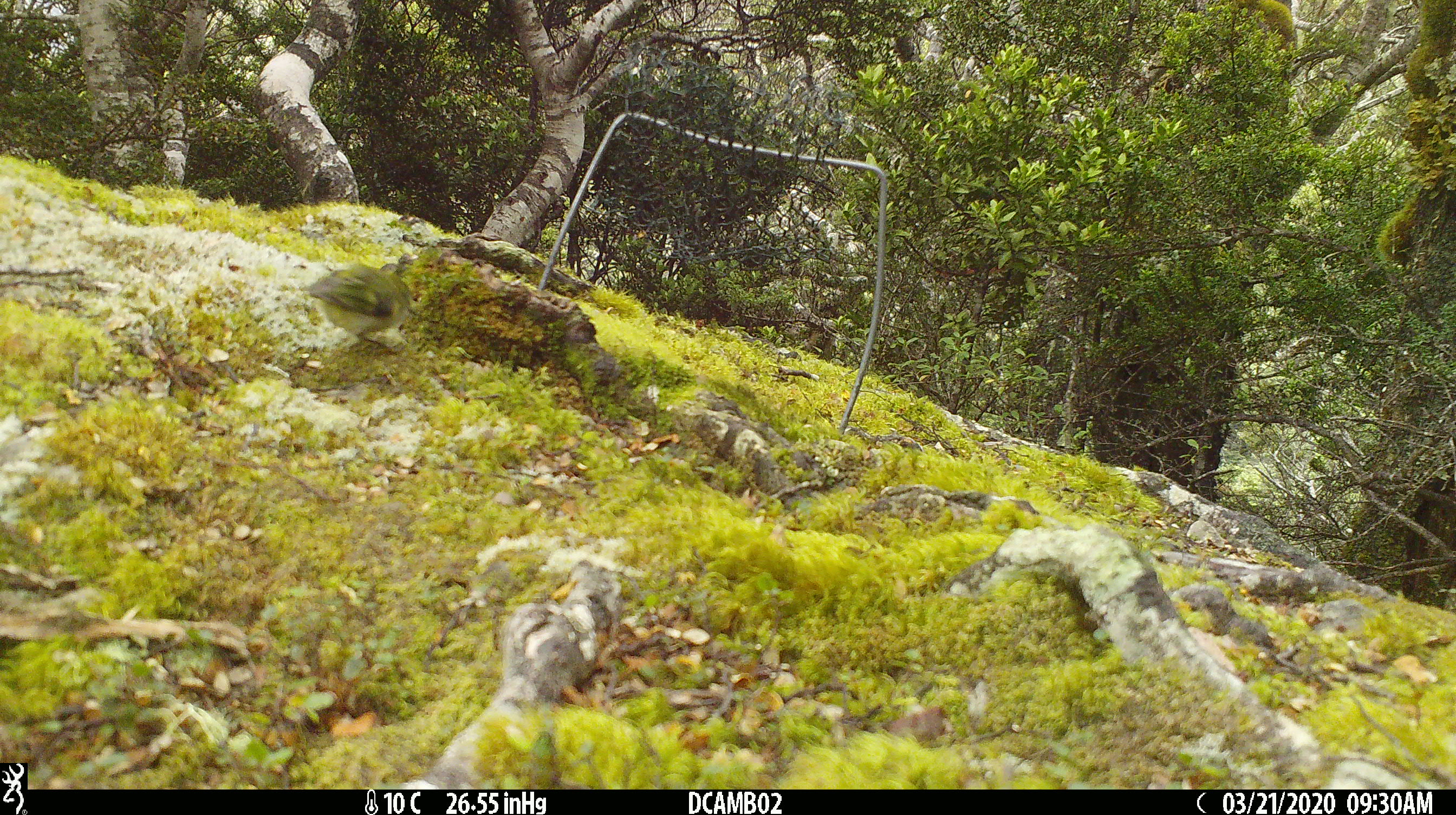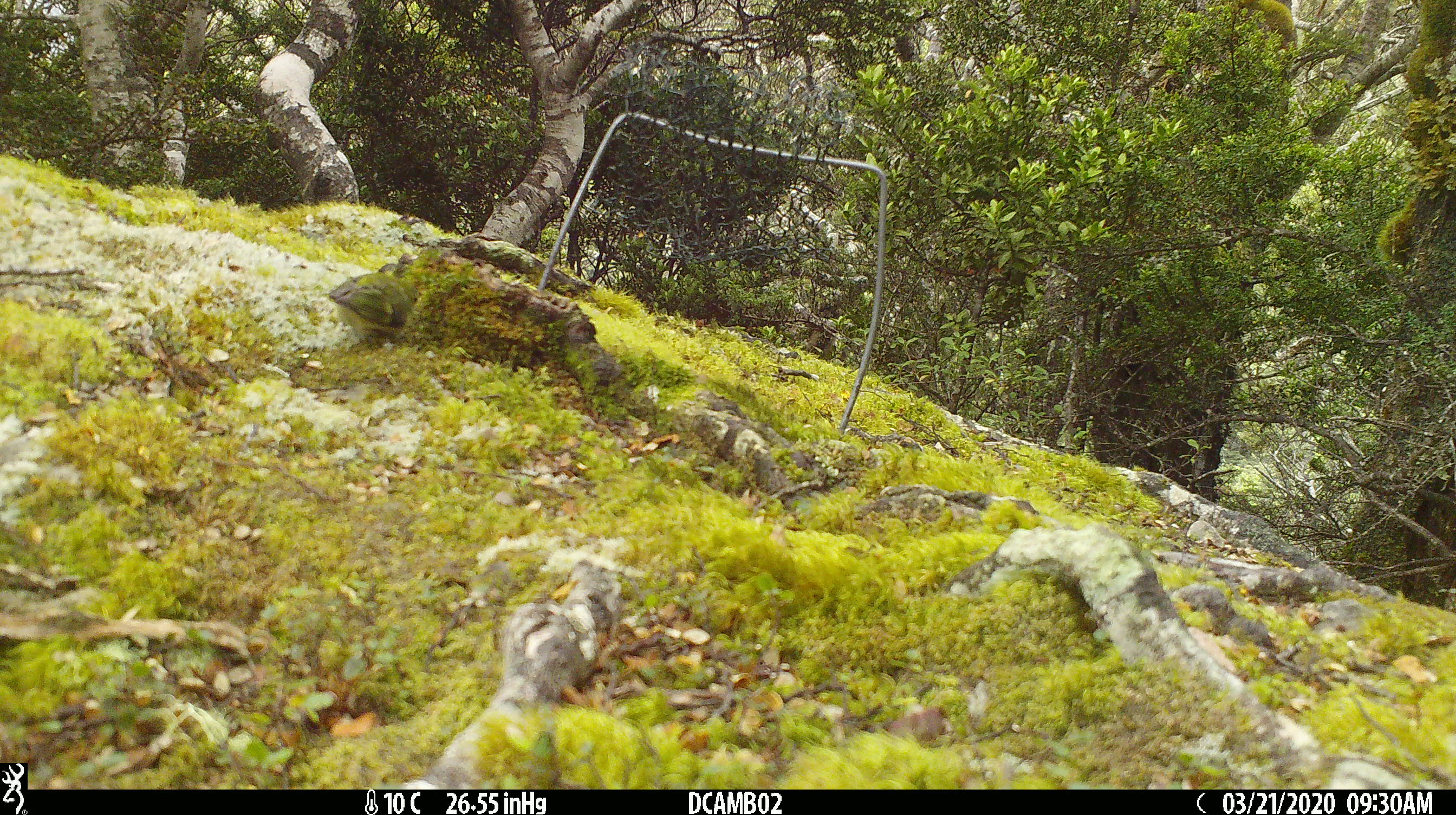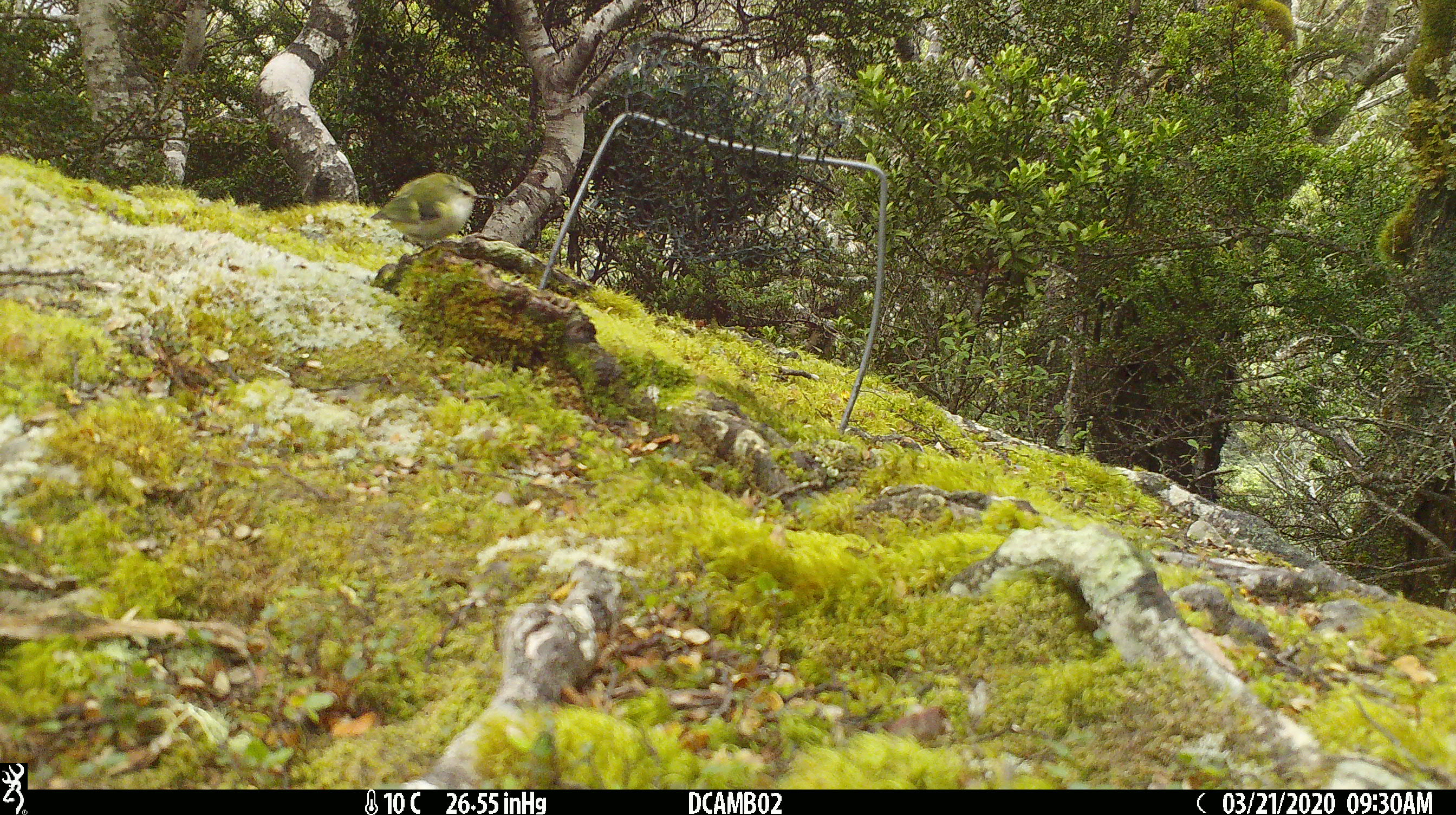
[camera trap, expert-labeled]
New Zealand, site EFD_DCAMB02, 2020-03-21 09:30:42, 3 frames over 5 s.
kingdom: Animalia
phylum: Chordata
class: Aves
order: Passeriformes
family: Acanthisittidae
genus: Acanthisitta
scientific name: Acanthisitta chloris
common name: rifleman